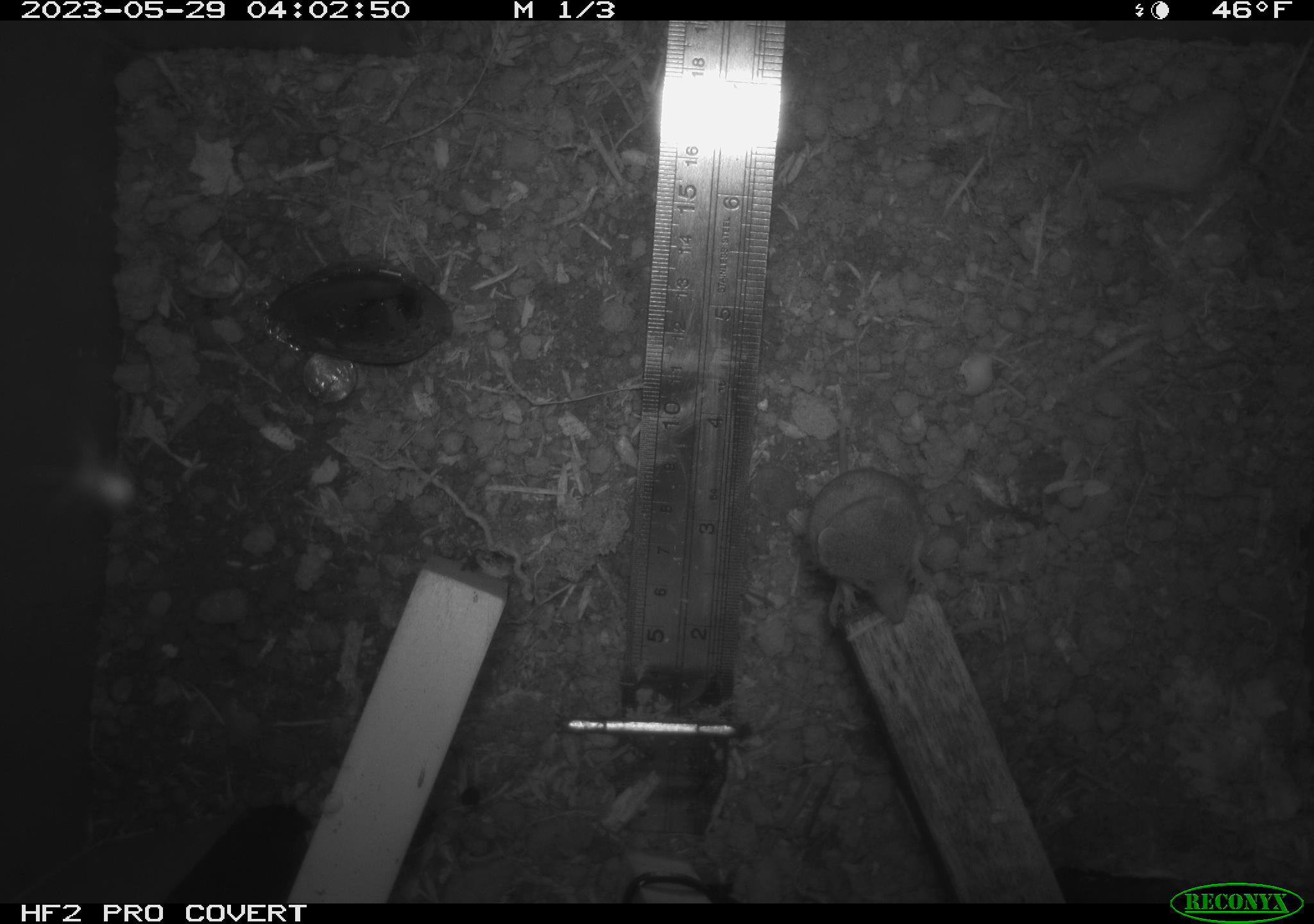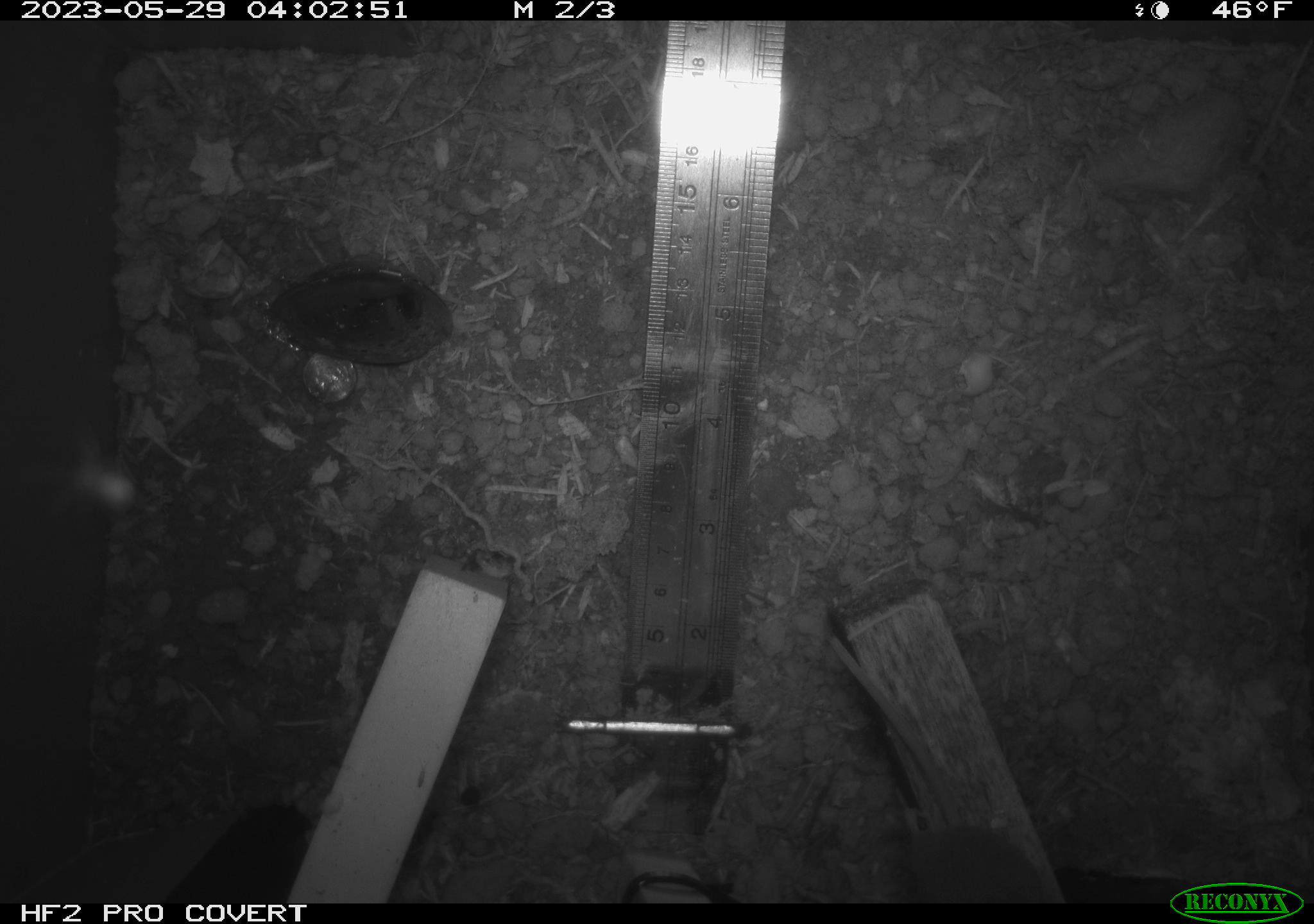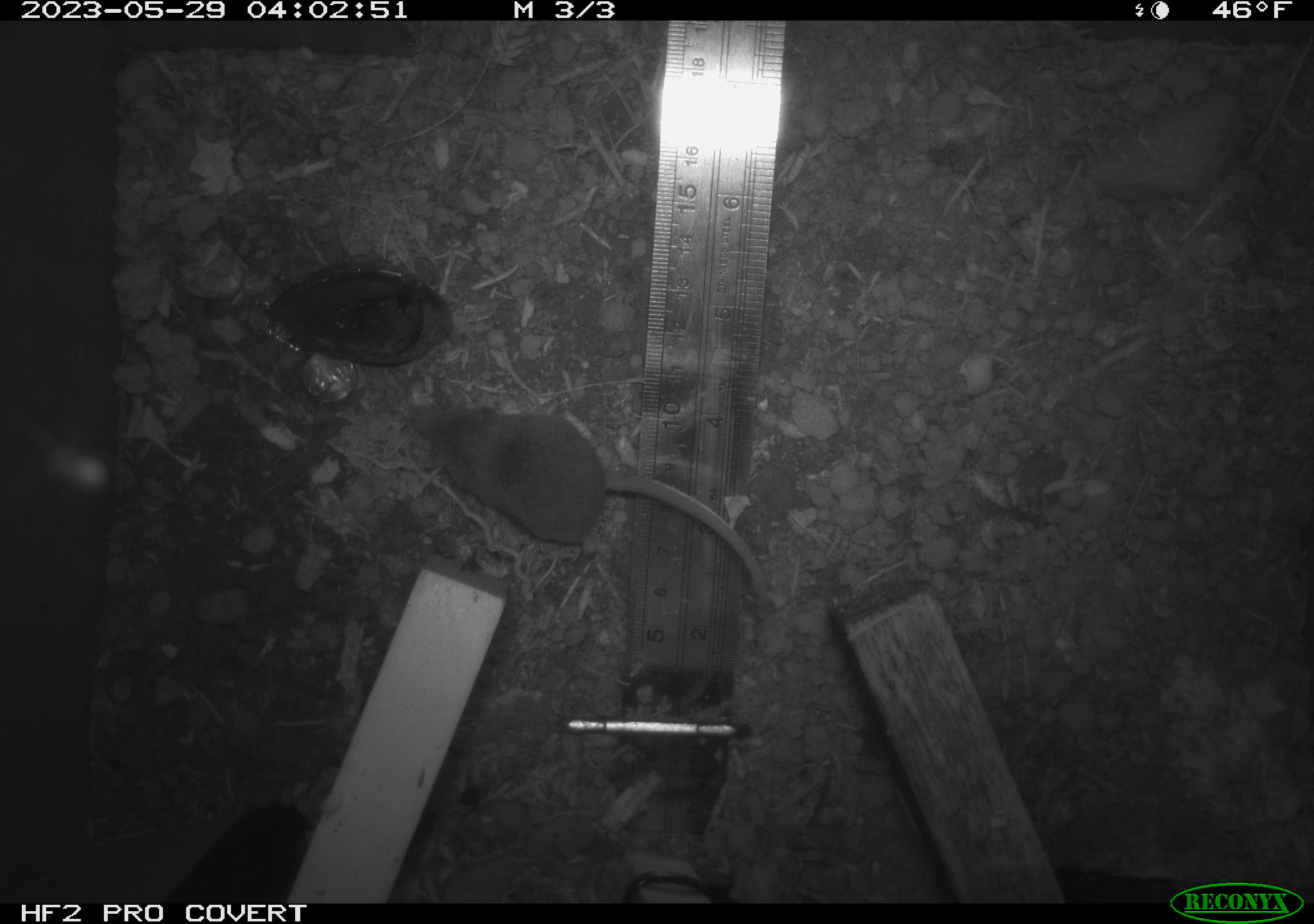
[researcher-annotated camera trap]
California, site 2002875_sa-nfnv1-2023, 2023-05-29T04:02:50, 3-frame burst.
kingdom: Animalia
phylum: Chordata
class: Mammalia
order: Eulipotyphla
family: Soricidae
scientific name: Soricidae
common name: shrews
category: soricidae family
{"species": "soricidae family (shrews) (Soricidae)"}